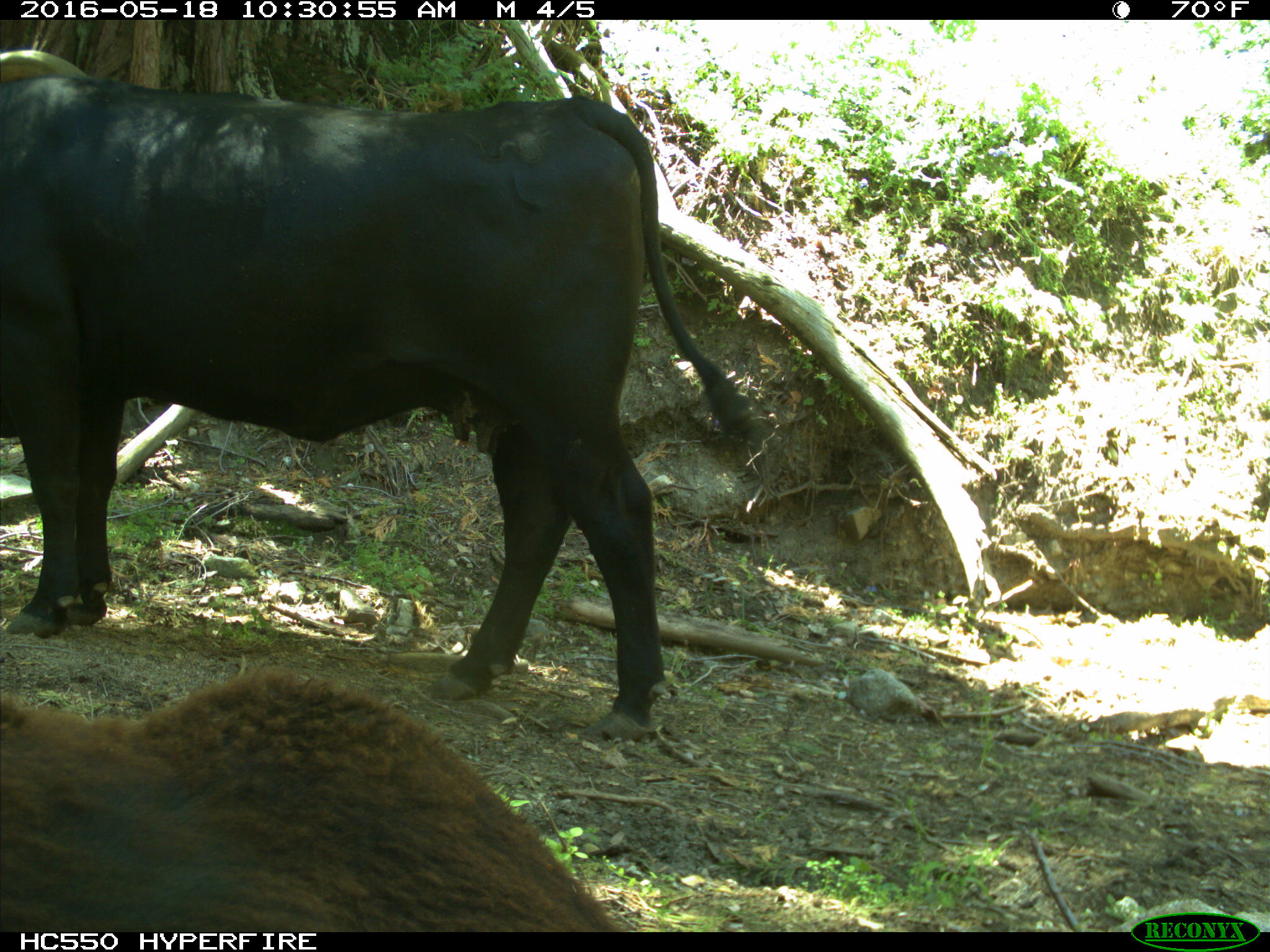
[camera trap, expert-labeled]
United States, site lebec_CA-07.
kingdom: Animalia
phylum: Chordata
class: Mammalia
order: Artiodactyla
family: Bovidae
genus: Bos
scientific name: Bos taurus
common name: domestic cow